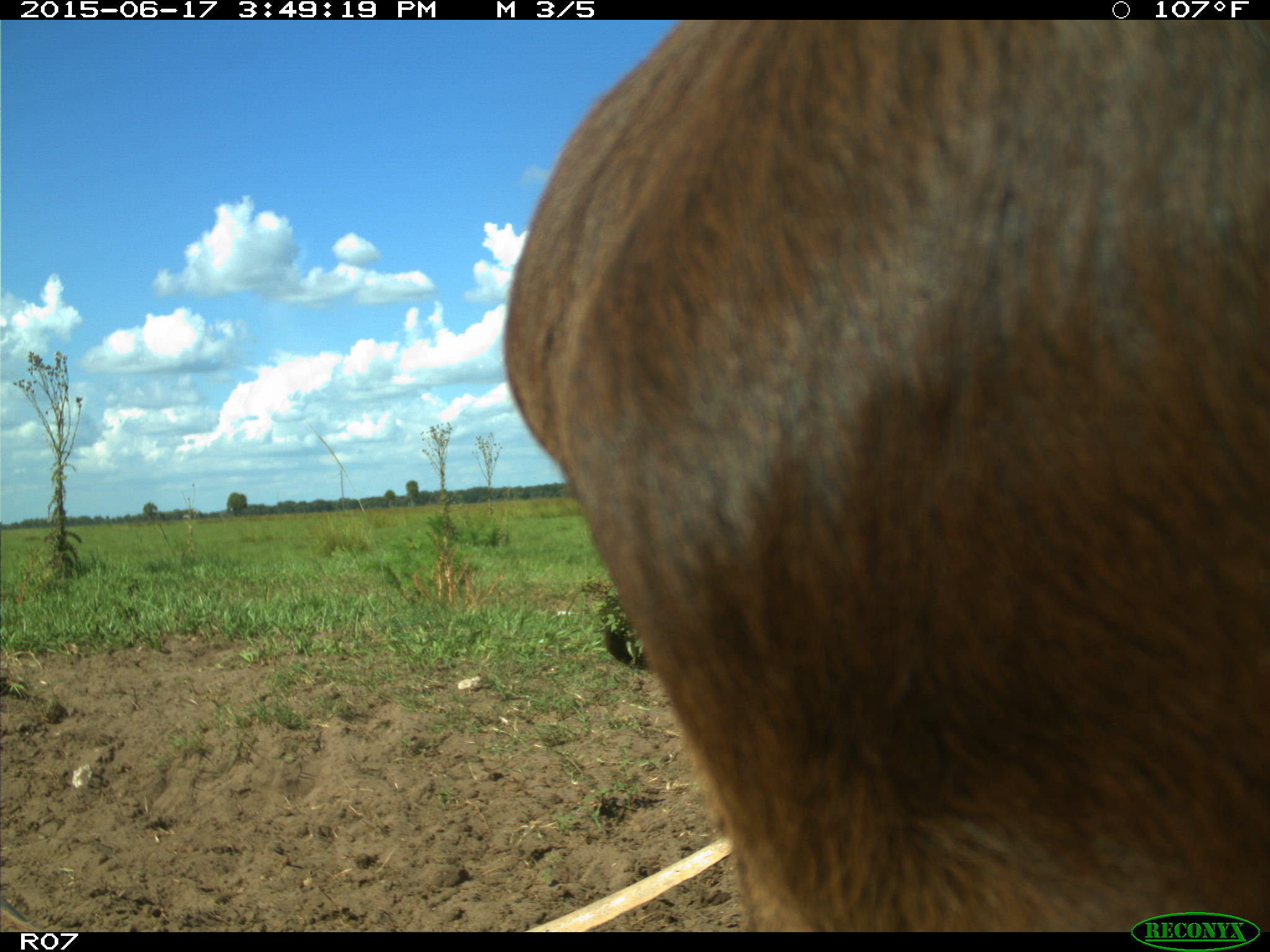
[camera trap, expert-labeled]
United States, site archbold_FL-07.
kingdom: Animalia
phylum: Chordata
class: Mammalia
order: Artiodactyla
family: Bovidae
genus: Bos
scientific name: Bos taurus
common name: domestic cow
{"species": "Bos taurus (domestic cow)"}